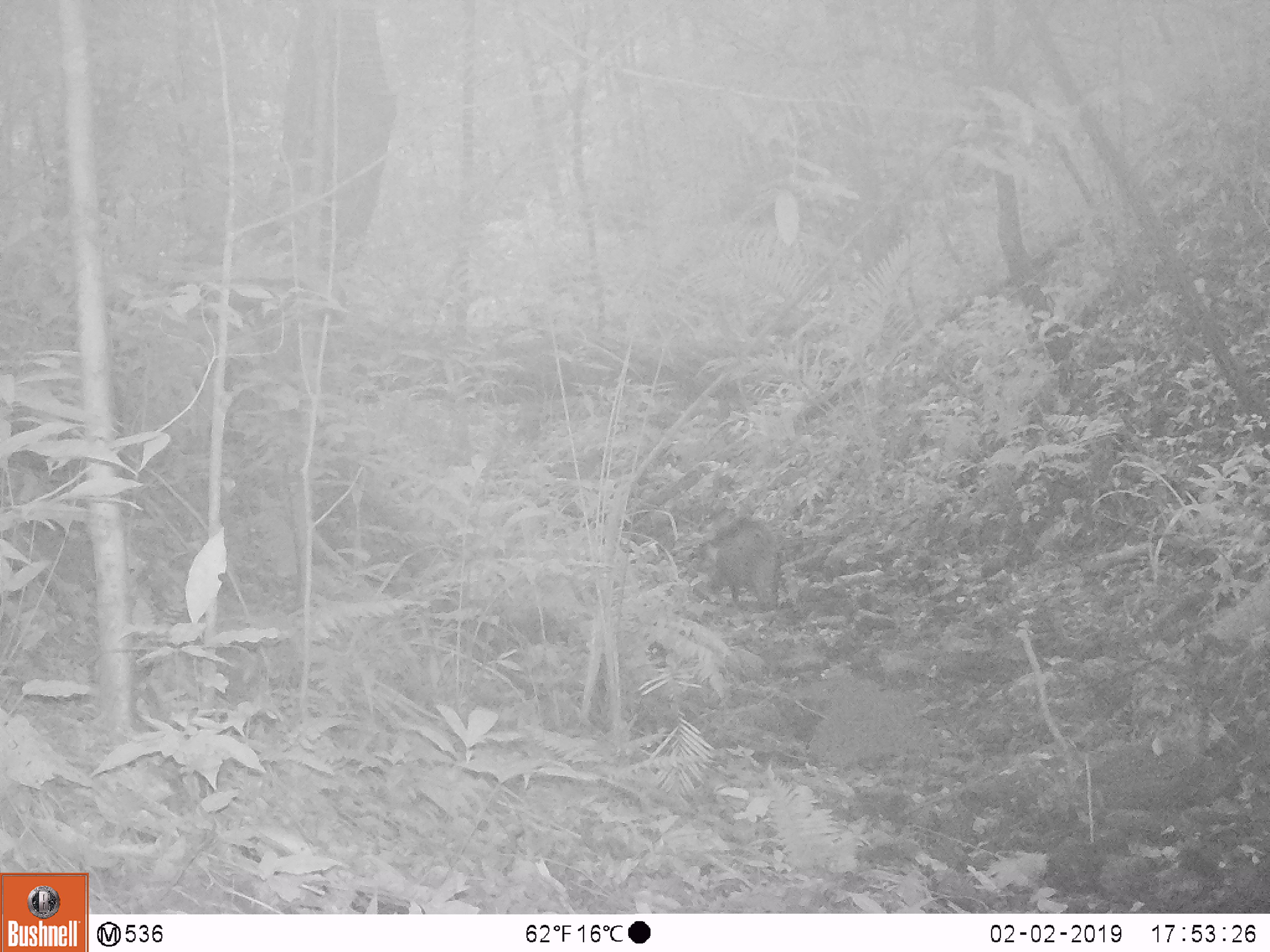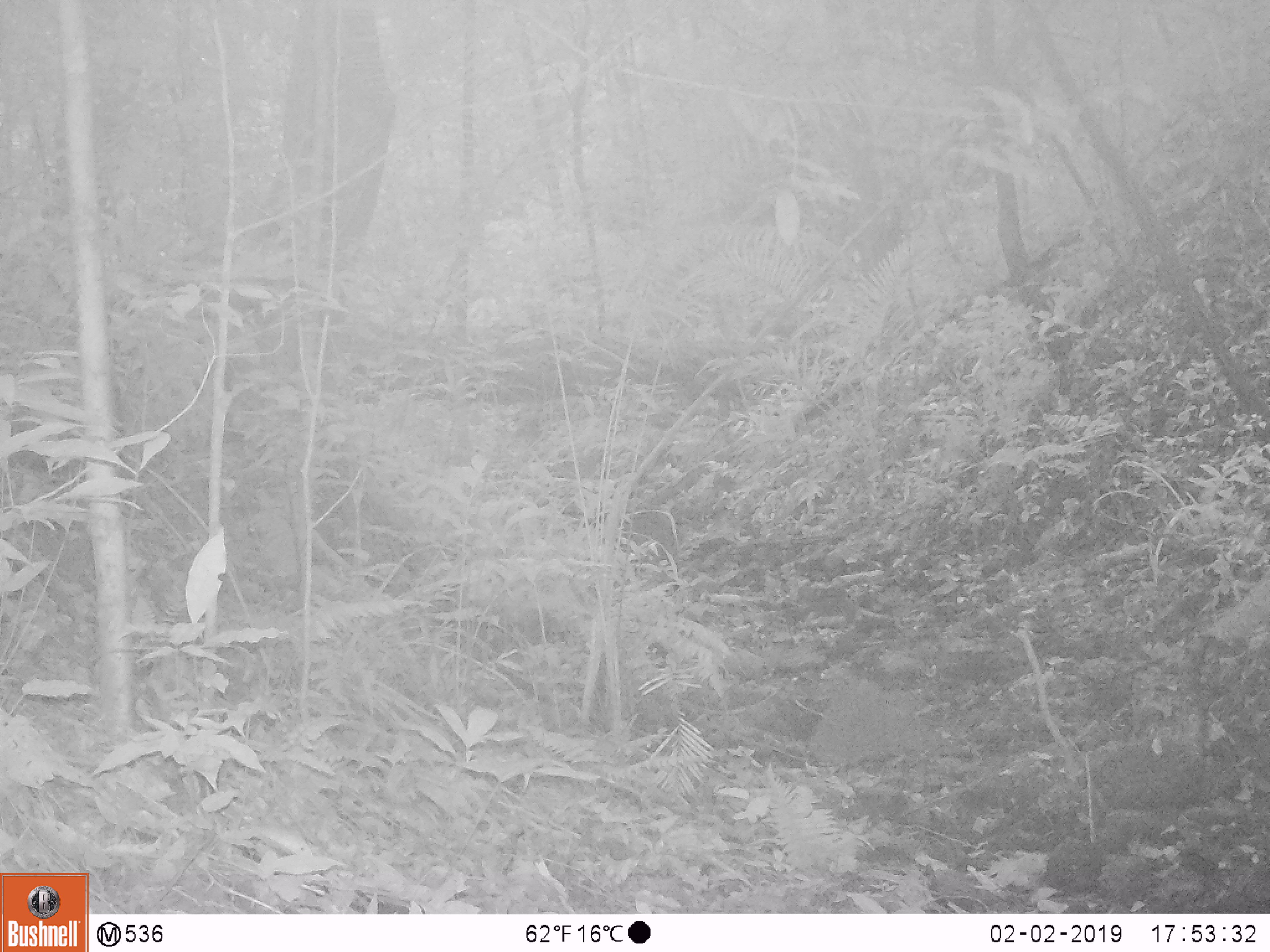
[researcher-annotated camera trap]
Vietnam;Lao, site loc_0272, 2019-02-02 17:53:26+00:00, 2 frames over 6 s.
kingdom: Animalia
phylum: Chordata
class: Mammalia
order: Artiodactyla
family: Cervidae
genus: Muntiacus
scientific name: Muntiacus vuquangensis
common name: large-antlered muntjac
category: large antlered muntjac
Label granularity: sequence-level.